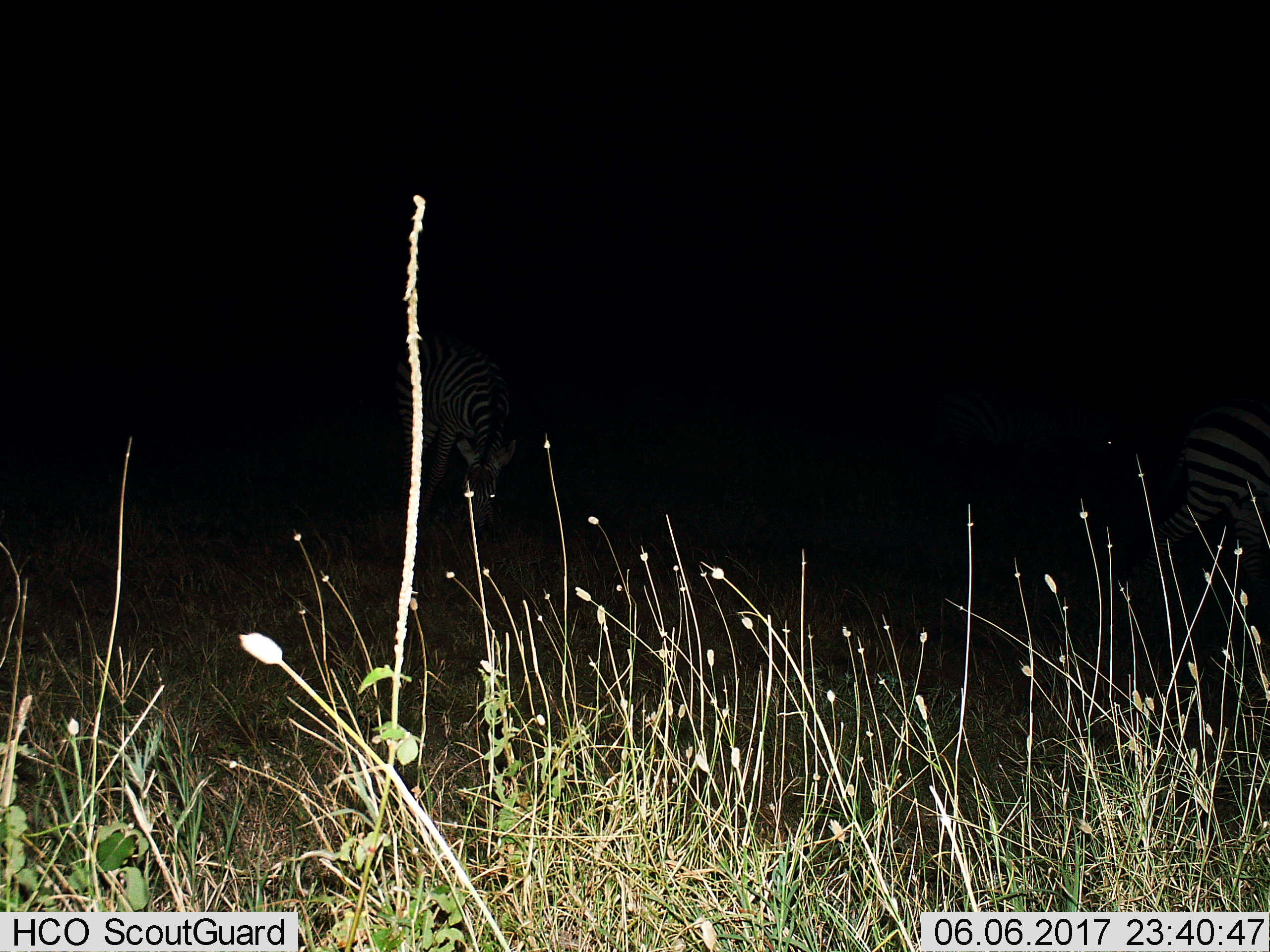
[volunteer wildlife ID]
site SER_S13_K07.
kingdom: Animalia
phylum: Chordata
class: Mammalia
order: Perissodactyla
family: Equidae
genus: Equus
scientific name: Equus quagga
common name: plains zebra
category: zebraplains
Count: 2.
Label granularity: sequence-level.